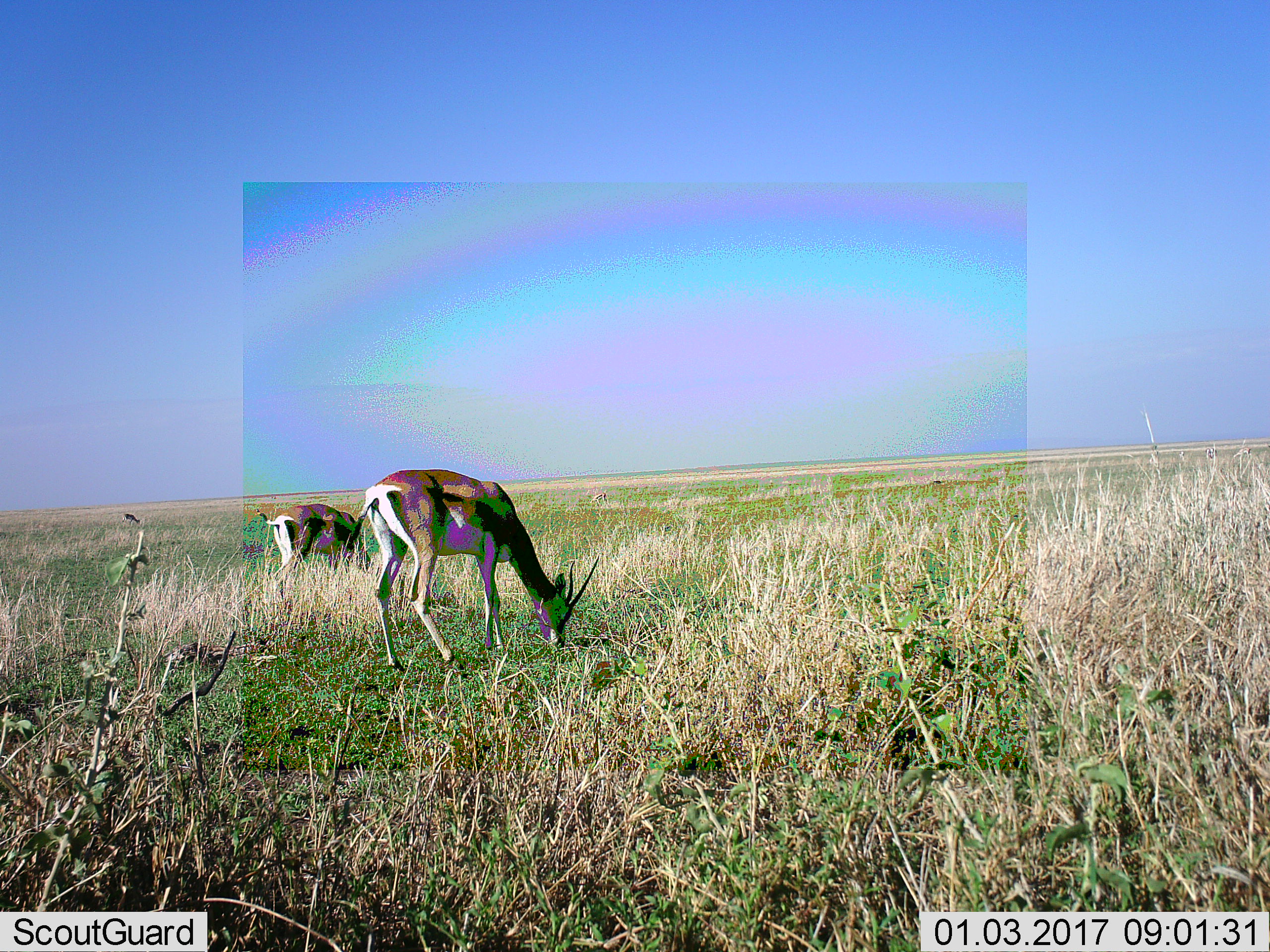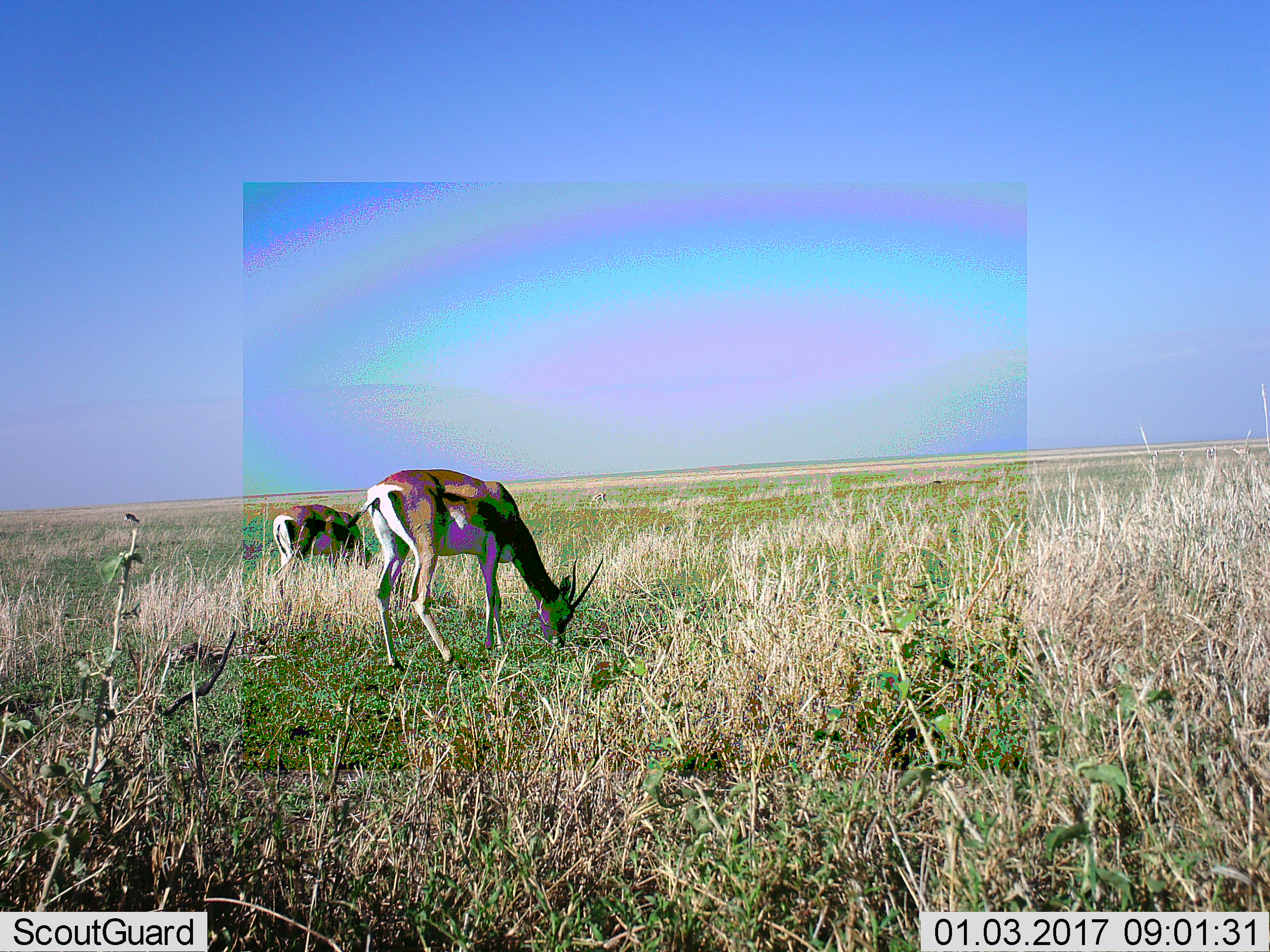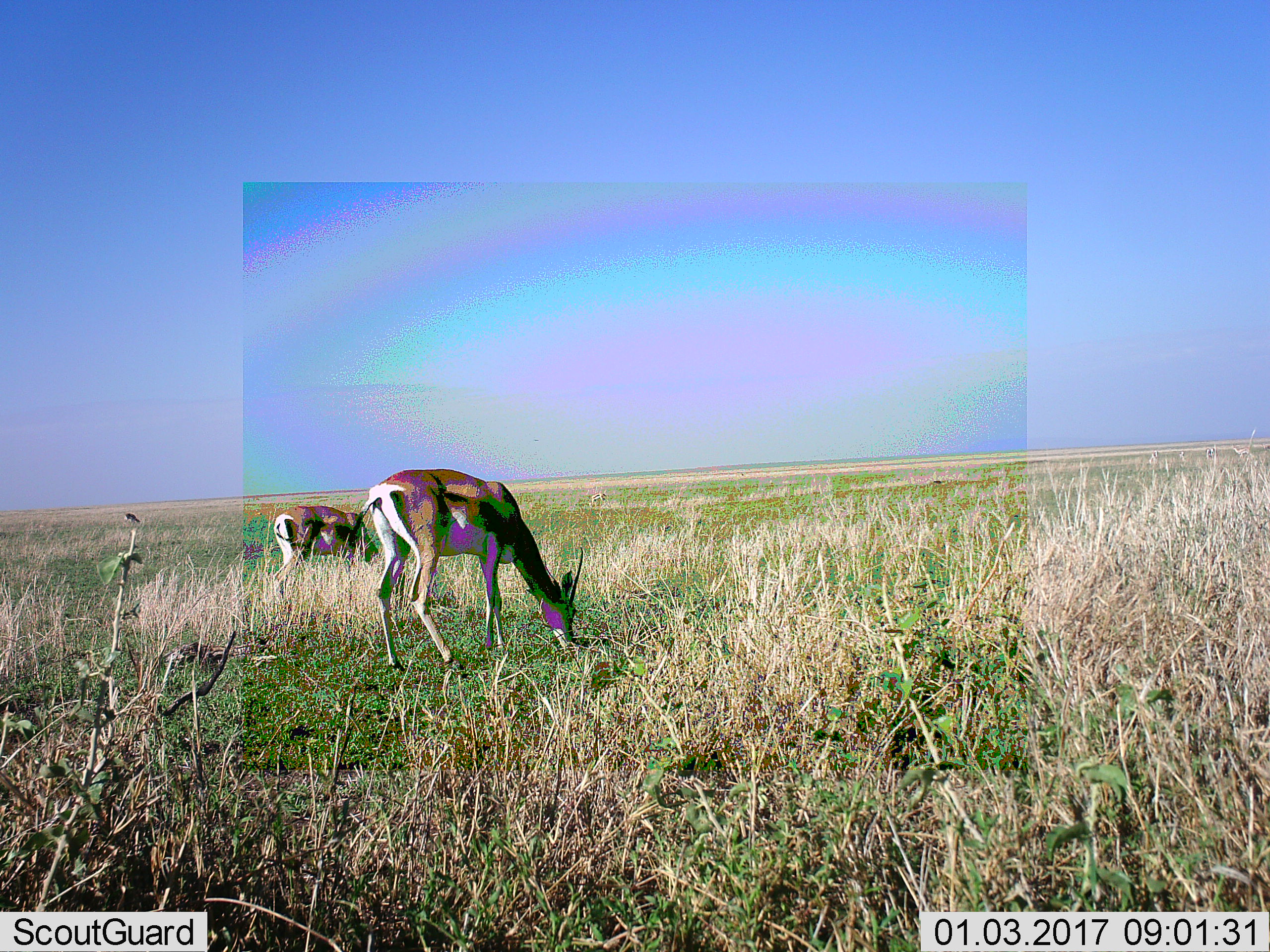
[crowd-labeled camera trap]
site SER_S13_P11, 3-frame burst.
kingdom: Animalia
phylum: Chordata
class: Mammalia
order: Artiodactyla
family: Bovidae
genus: Eudorcas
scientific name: Eudorcas thomsonii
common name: thomson's gazelle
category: gazellethomsons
Gazellethomsons (thomson's gazelle) (Eudorcas thomsonii), count 2. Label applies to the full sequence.